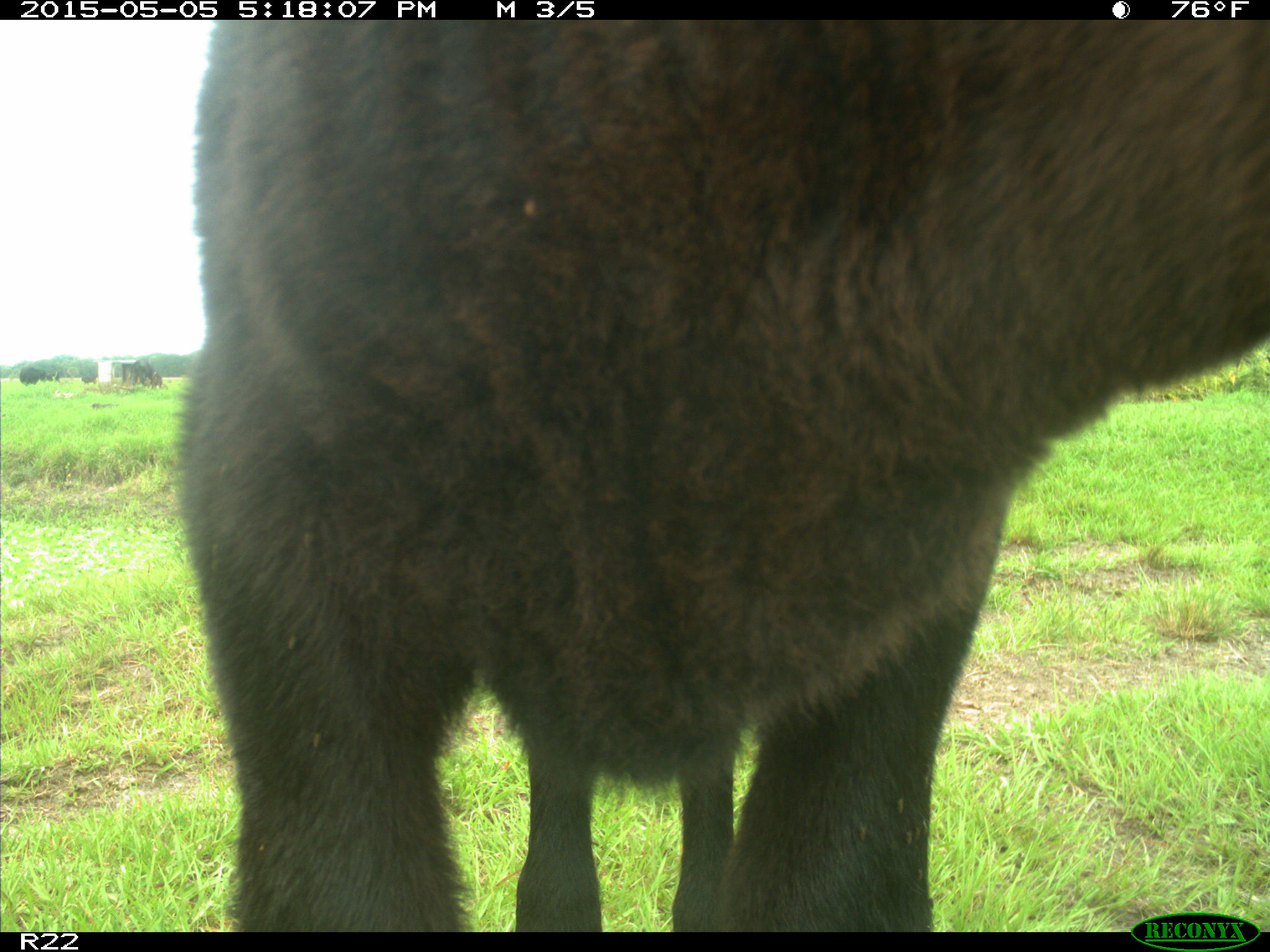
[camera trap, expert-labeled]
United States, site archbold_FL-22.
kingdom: Animalia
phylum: Chordata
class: Mammalia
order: Artiodactyla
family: Bovidae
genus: Bos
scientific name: Bos taurus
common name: domestic cow